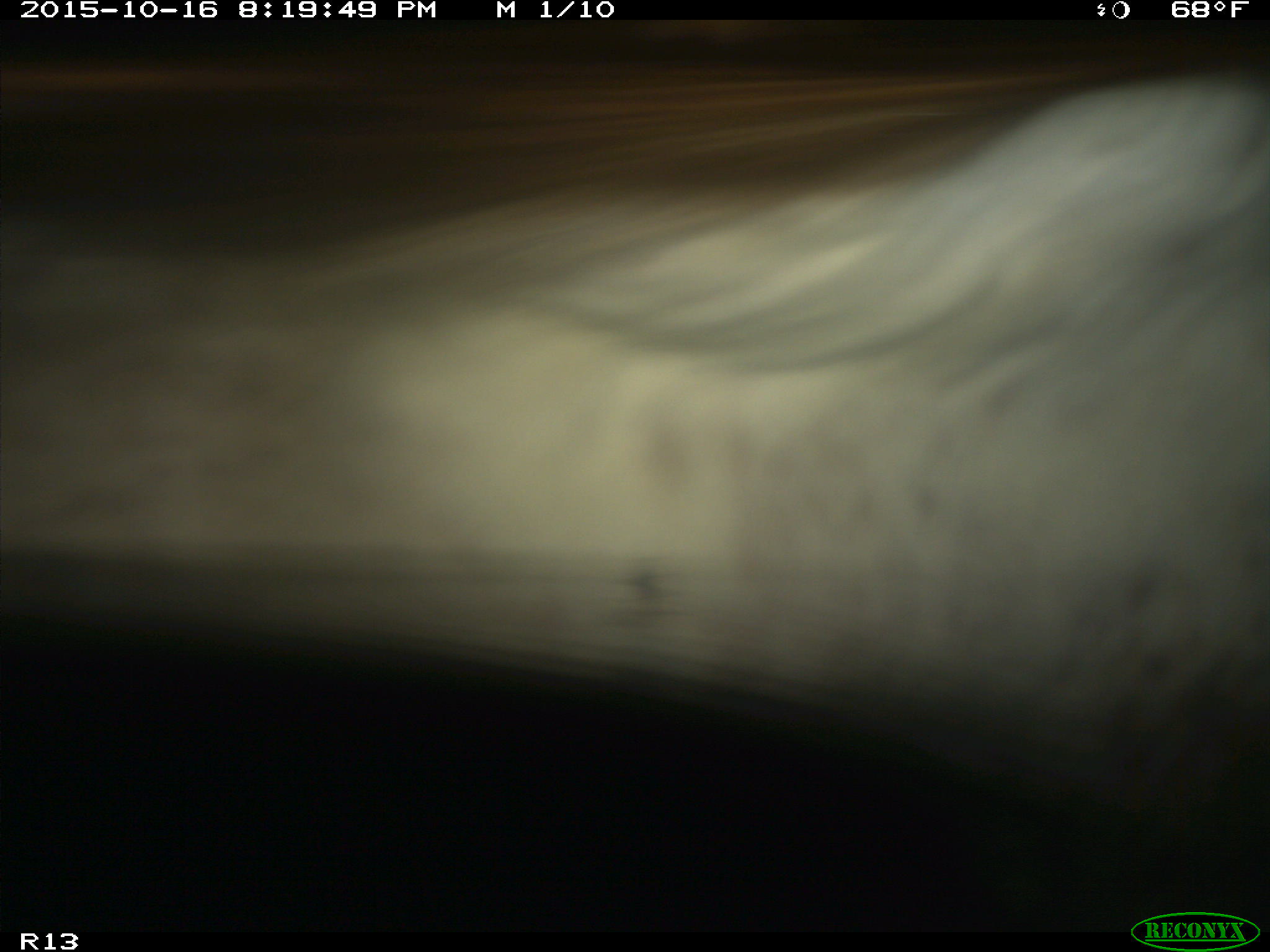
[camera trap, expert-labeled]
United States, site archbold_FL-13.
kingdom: Animalia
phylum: Chordata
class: Mammalia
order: Artiodactyla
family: Bovidae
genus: Bos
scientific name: Bos taurus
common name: domestic cow